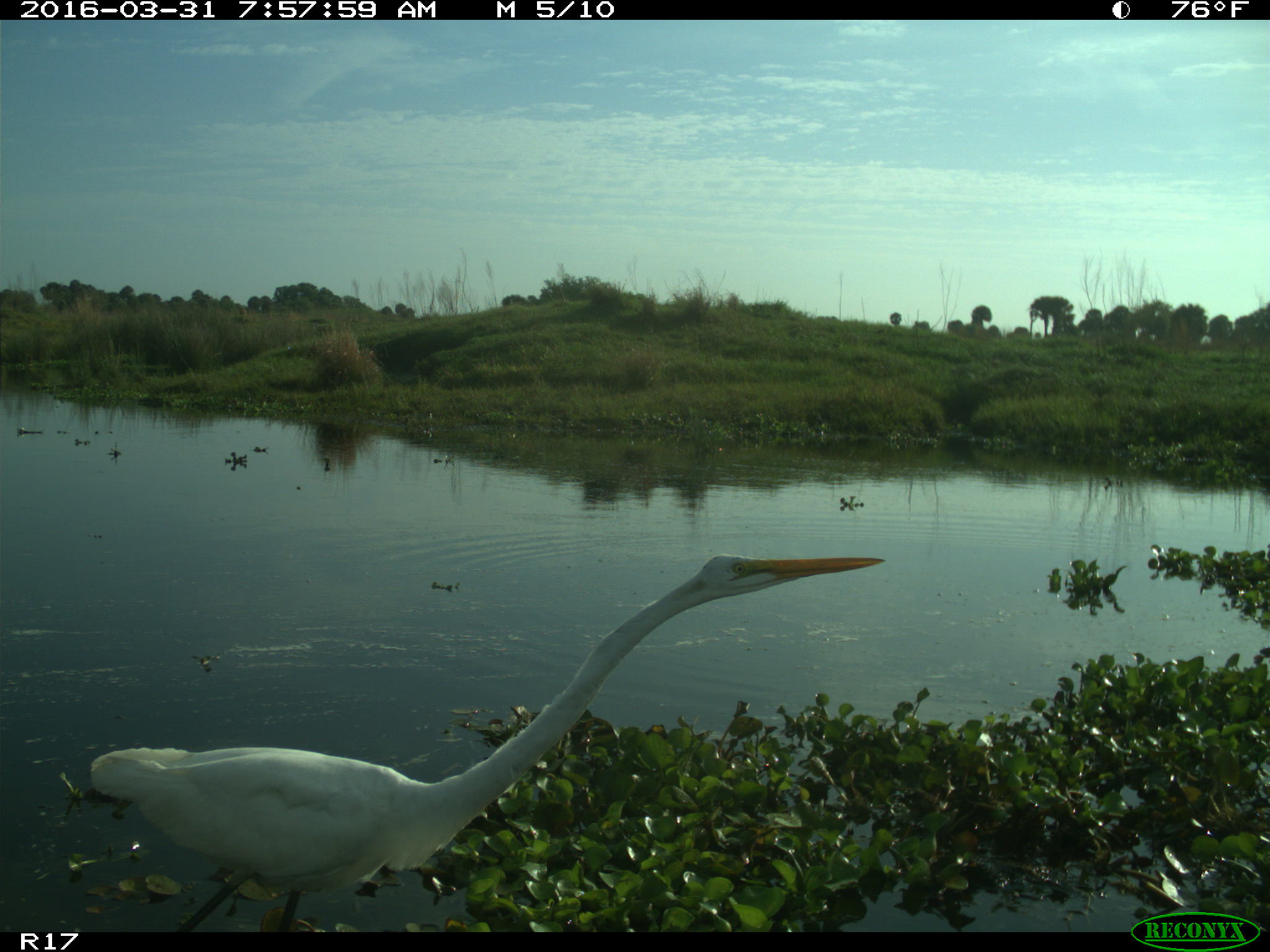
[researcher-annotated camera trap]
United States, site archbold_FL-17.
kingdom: Animalia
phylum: Chordata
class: Aves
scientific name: Aves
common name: birds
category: unidentified bird